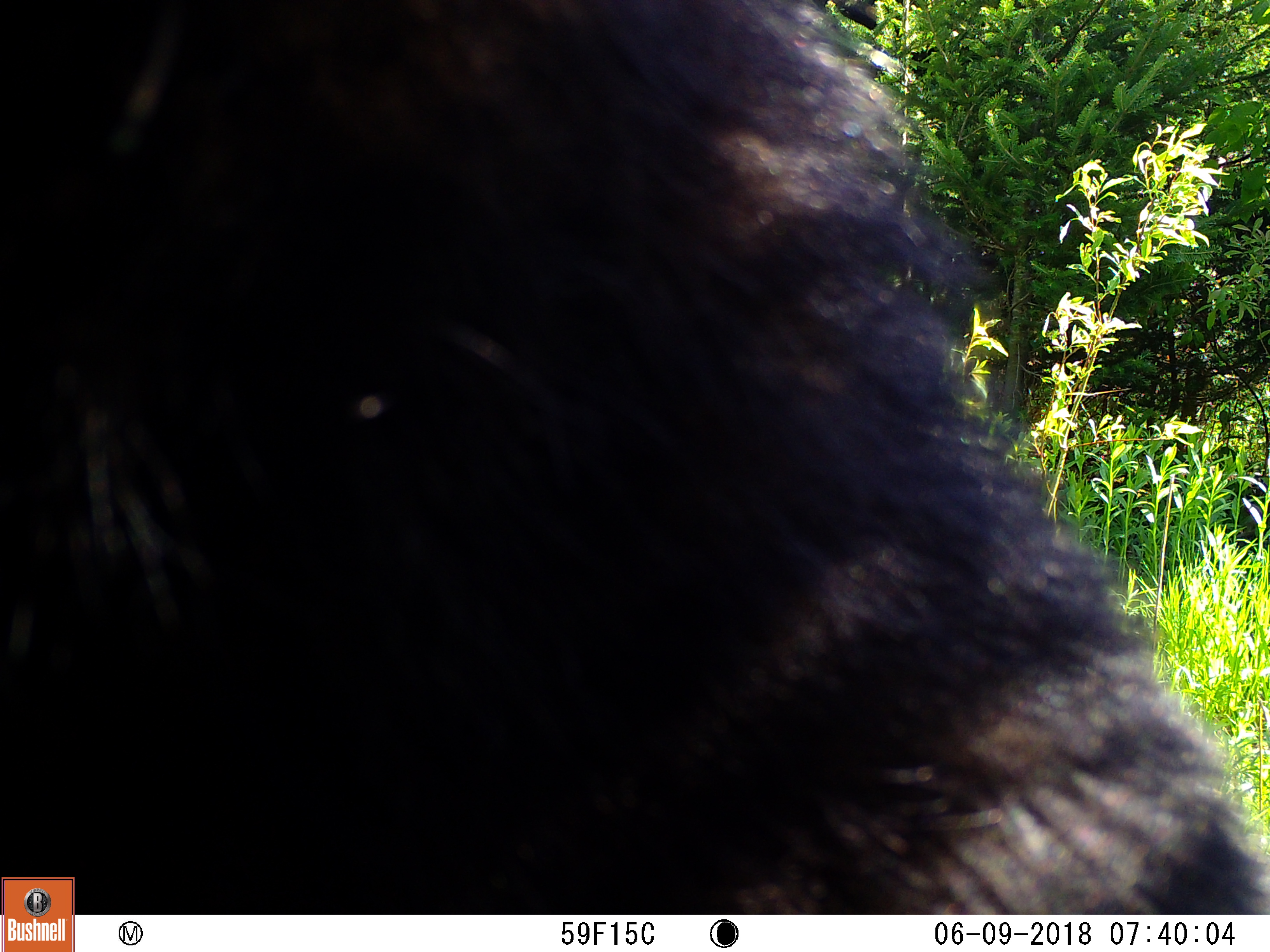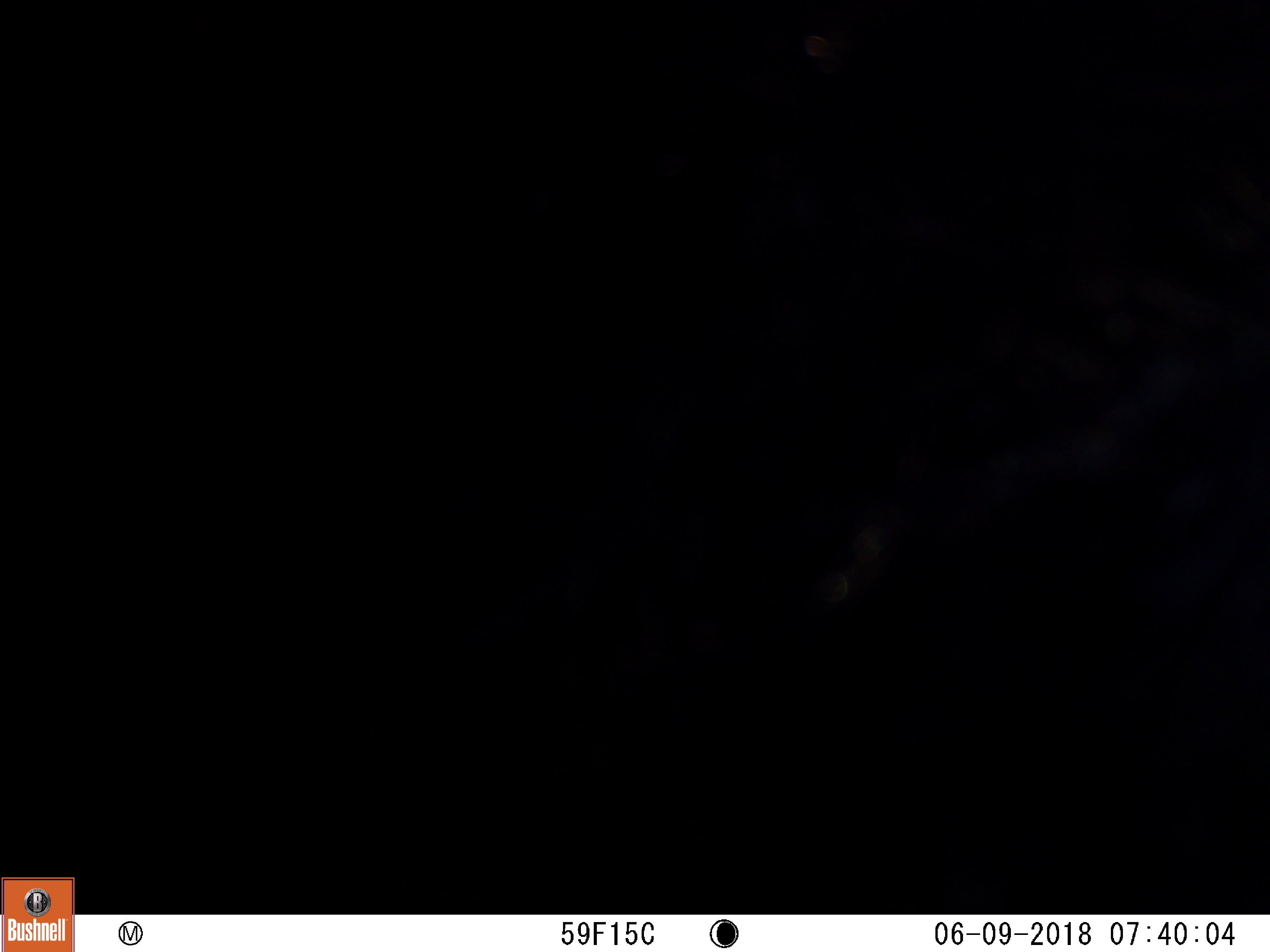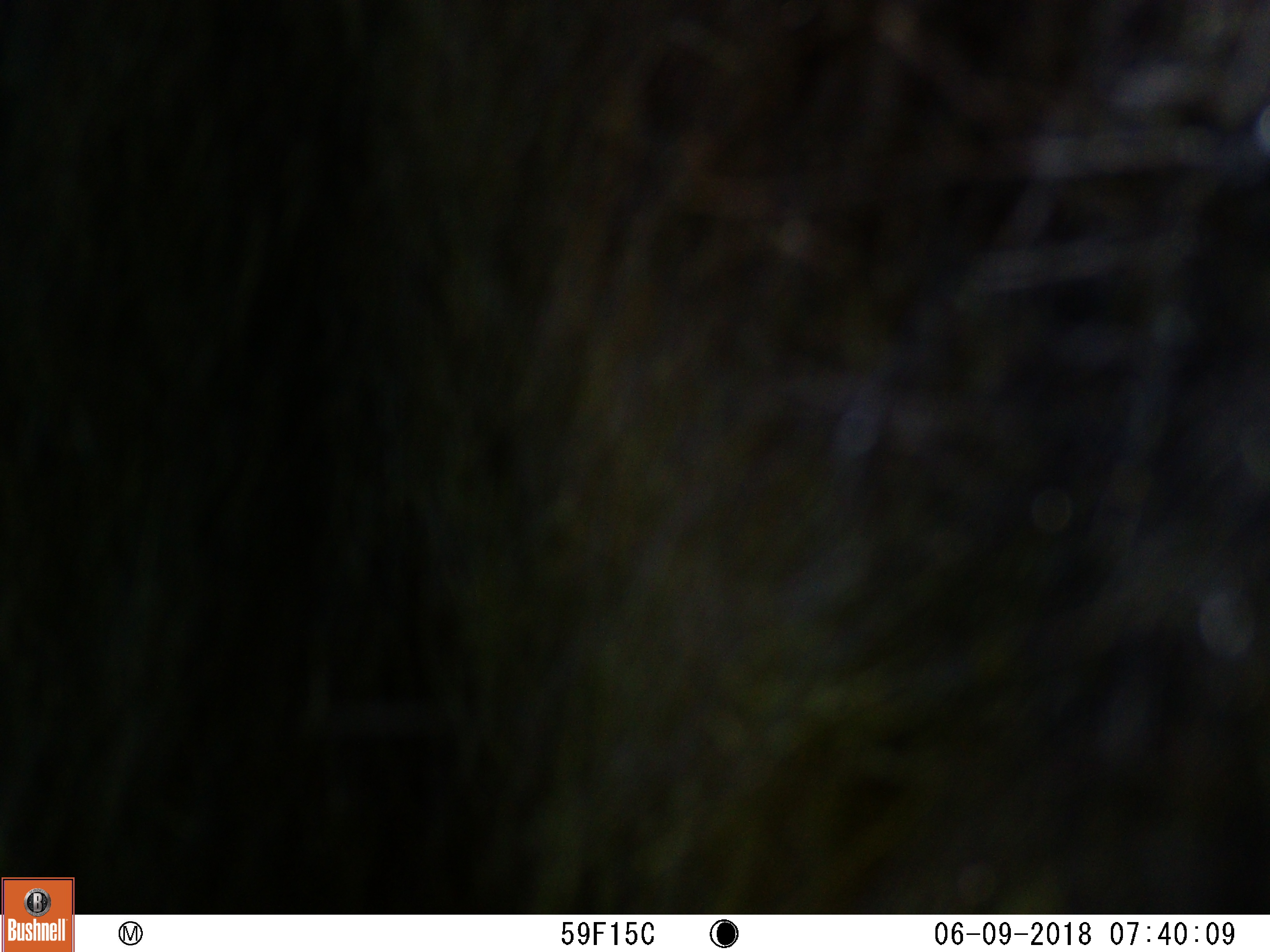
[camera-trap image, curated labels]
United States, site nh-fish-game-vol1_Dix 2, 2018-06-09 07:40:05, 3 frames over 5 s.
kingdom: Animalia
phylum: Chordata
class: Mammalia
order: Artiodactyla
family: Cervidae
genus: Alces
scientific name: Alces alces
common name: moose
Moose (Alces alces).